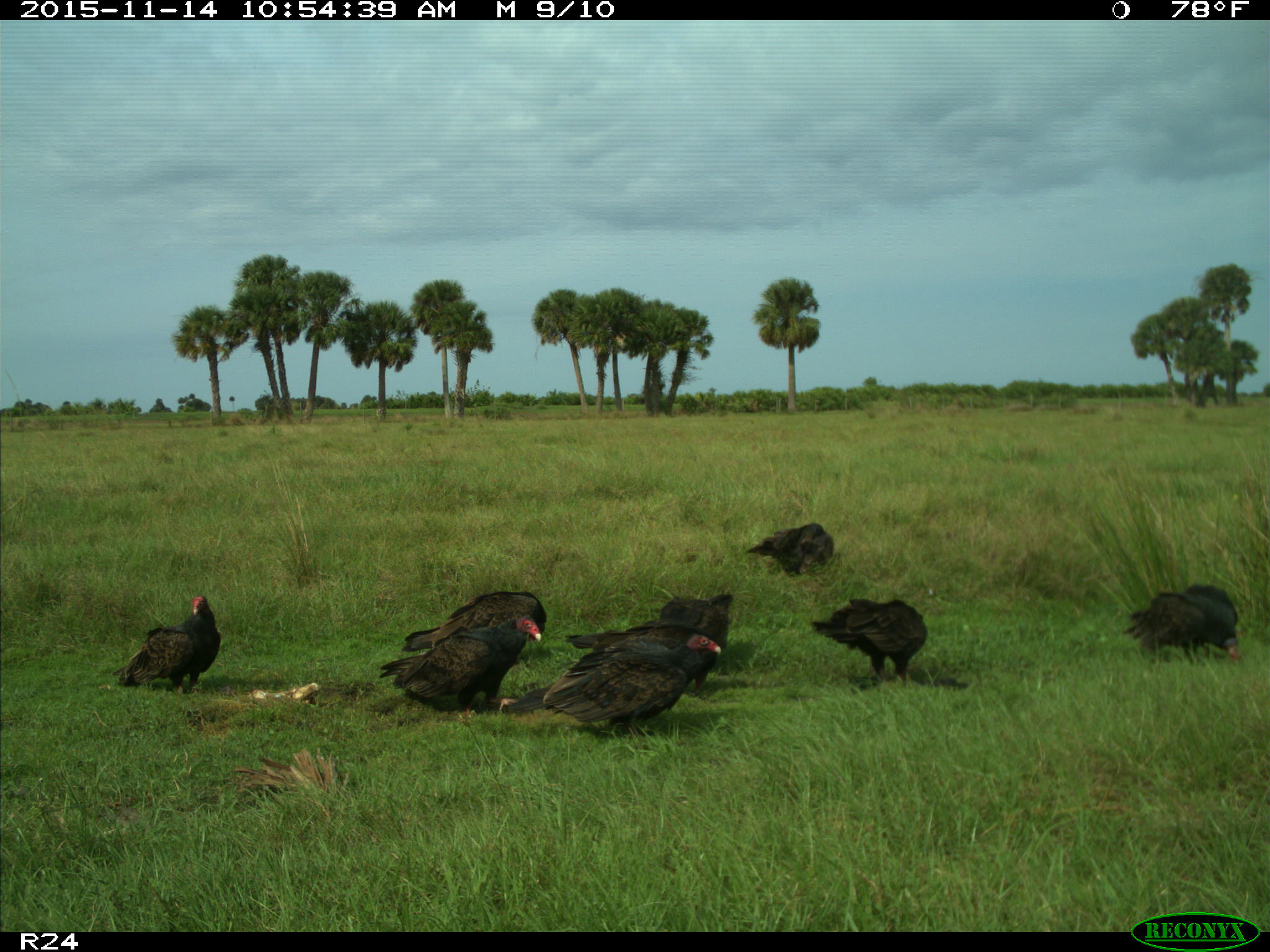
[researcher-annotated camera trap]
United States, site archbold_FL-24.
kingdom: Animalia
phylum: Chordata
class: Aves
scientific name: Aves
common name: birds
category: unidentified bird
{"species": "unidentified bird (birds) (Aves)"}